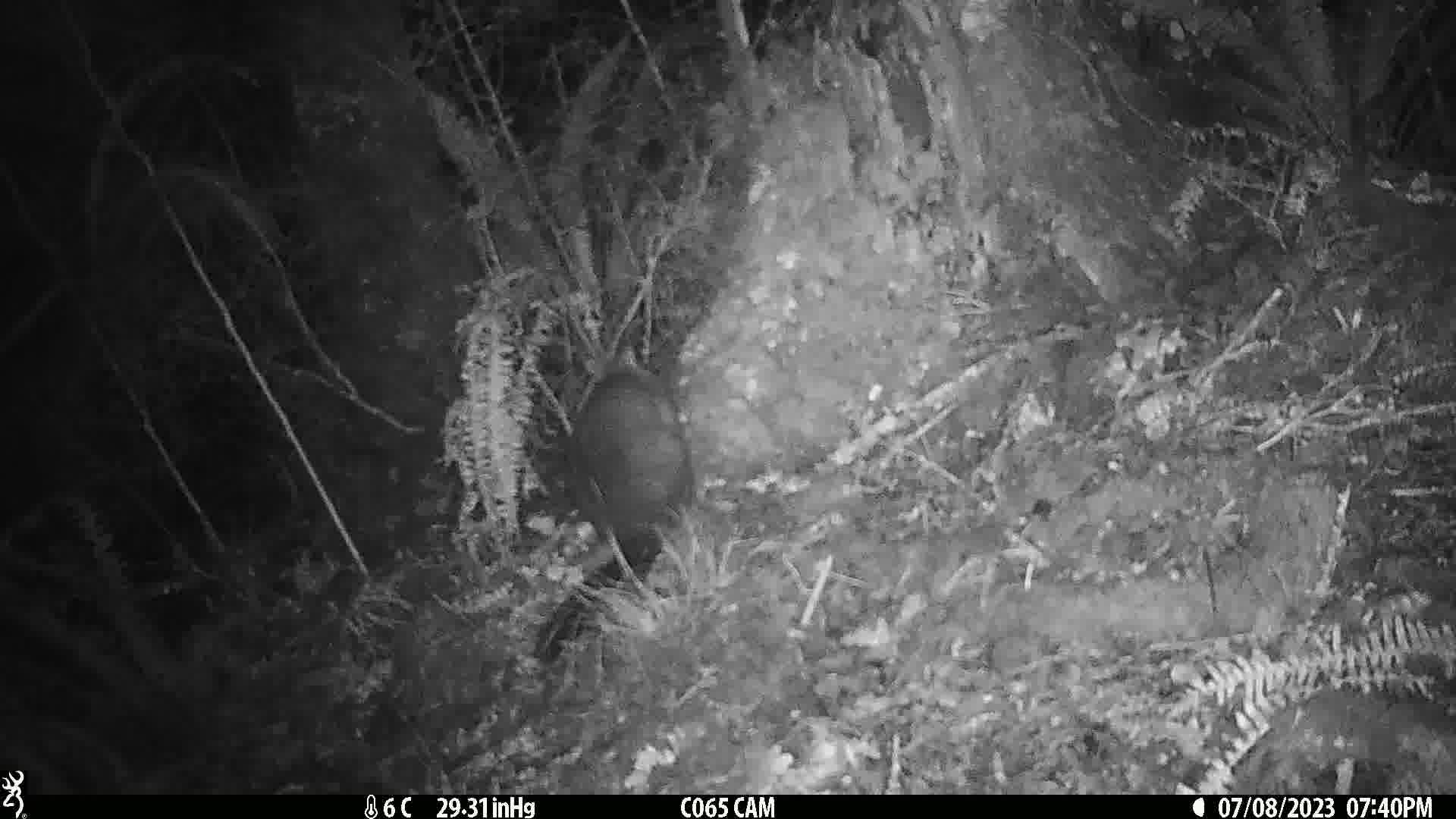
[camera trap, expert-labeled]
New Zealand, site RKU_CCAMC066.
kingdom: Animalia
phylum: Chordata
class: Mammalia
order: Diprotodontia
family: Phalangeridae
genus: Trichosurus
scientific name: Trichosurus vulpecula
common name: common brushtail possum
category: possum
Possum (common brushtail possum) (Trichosurus vulpecula).